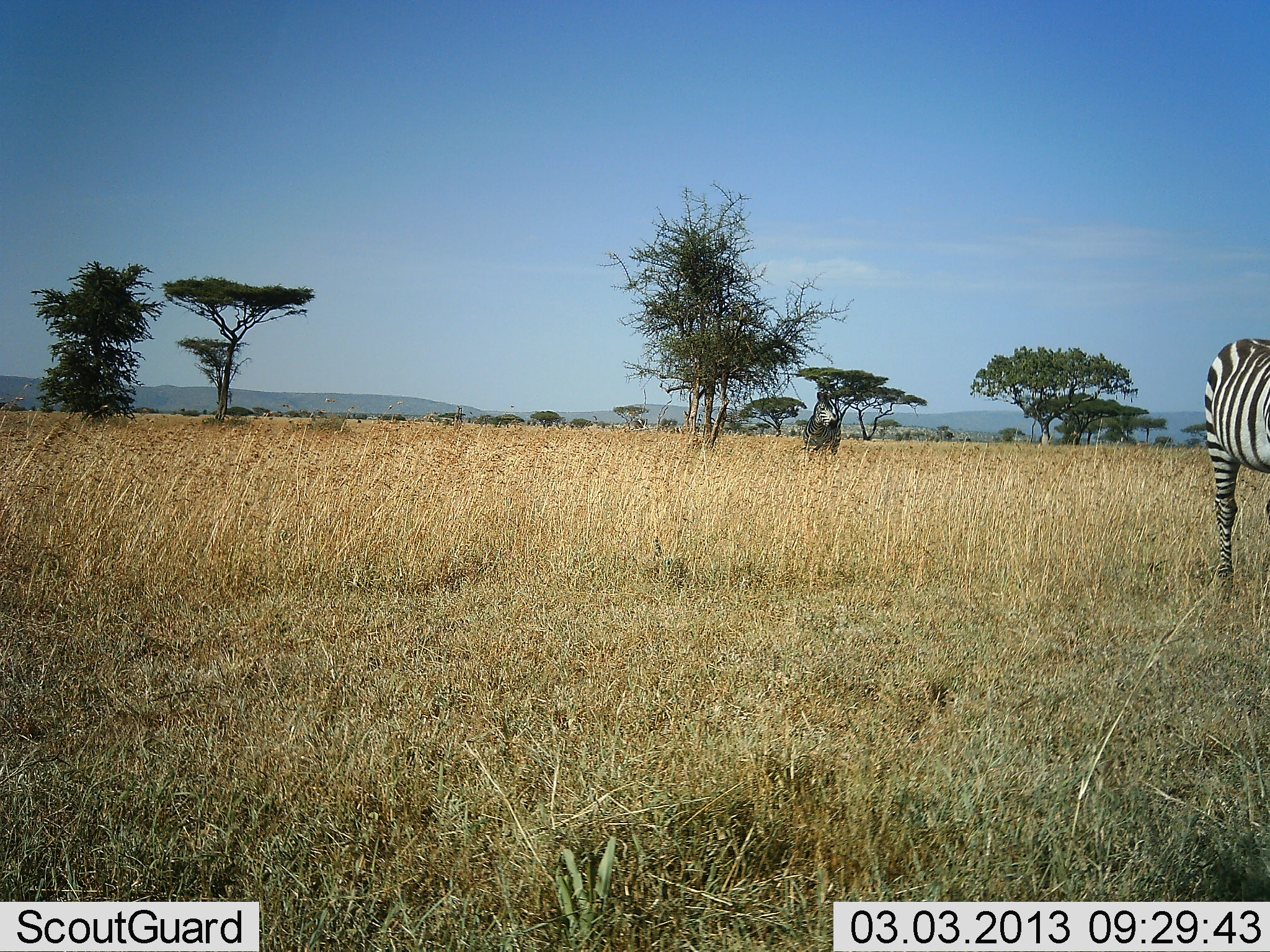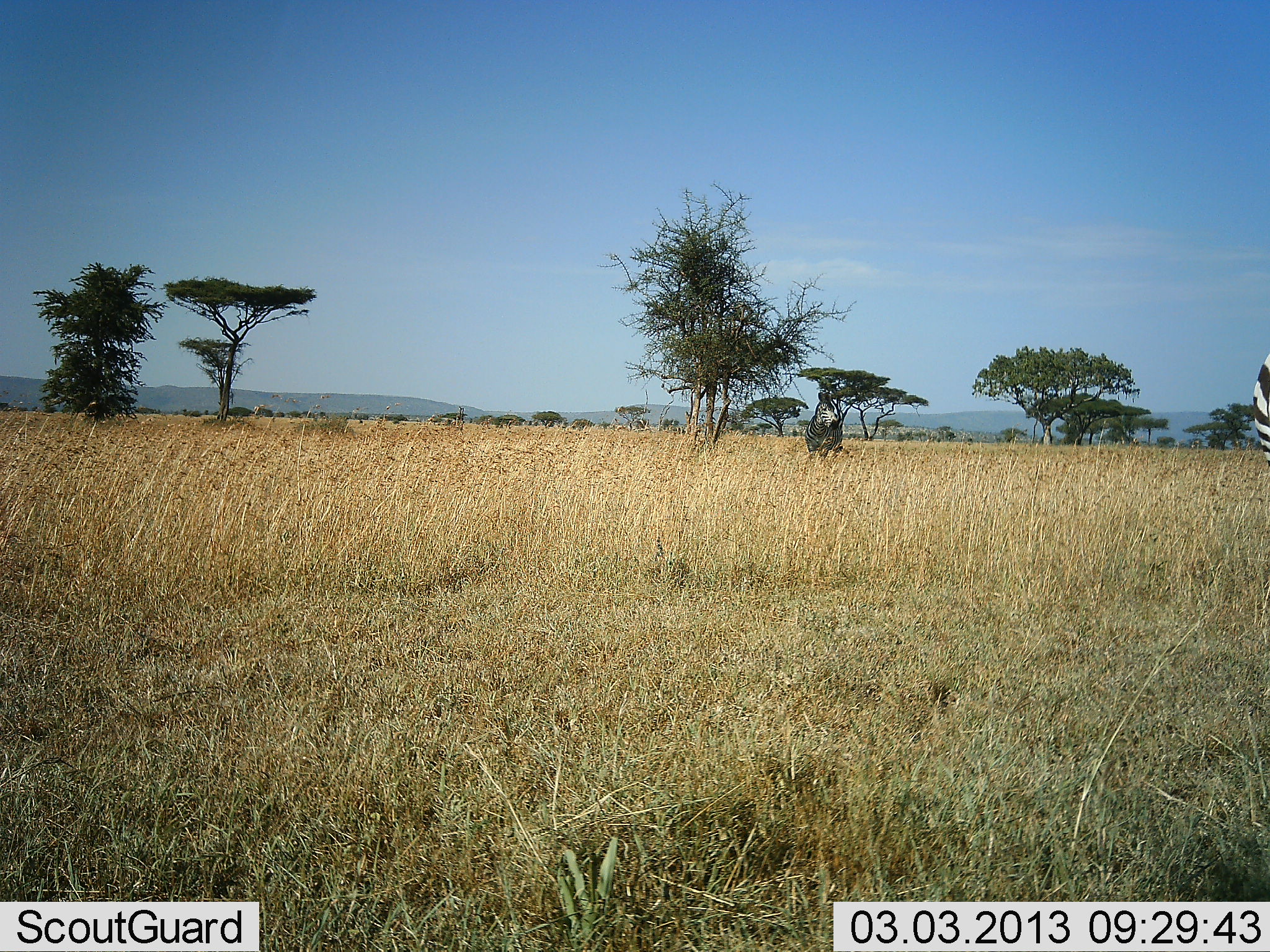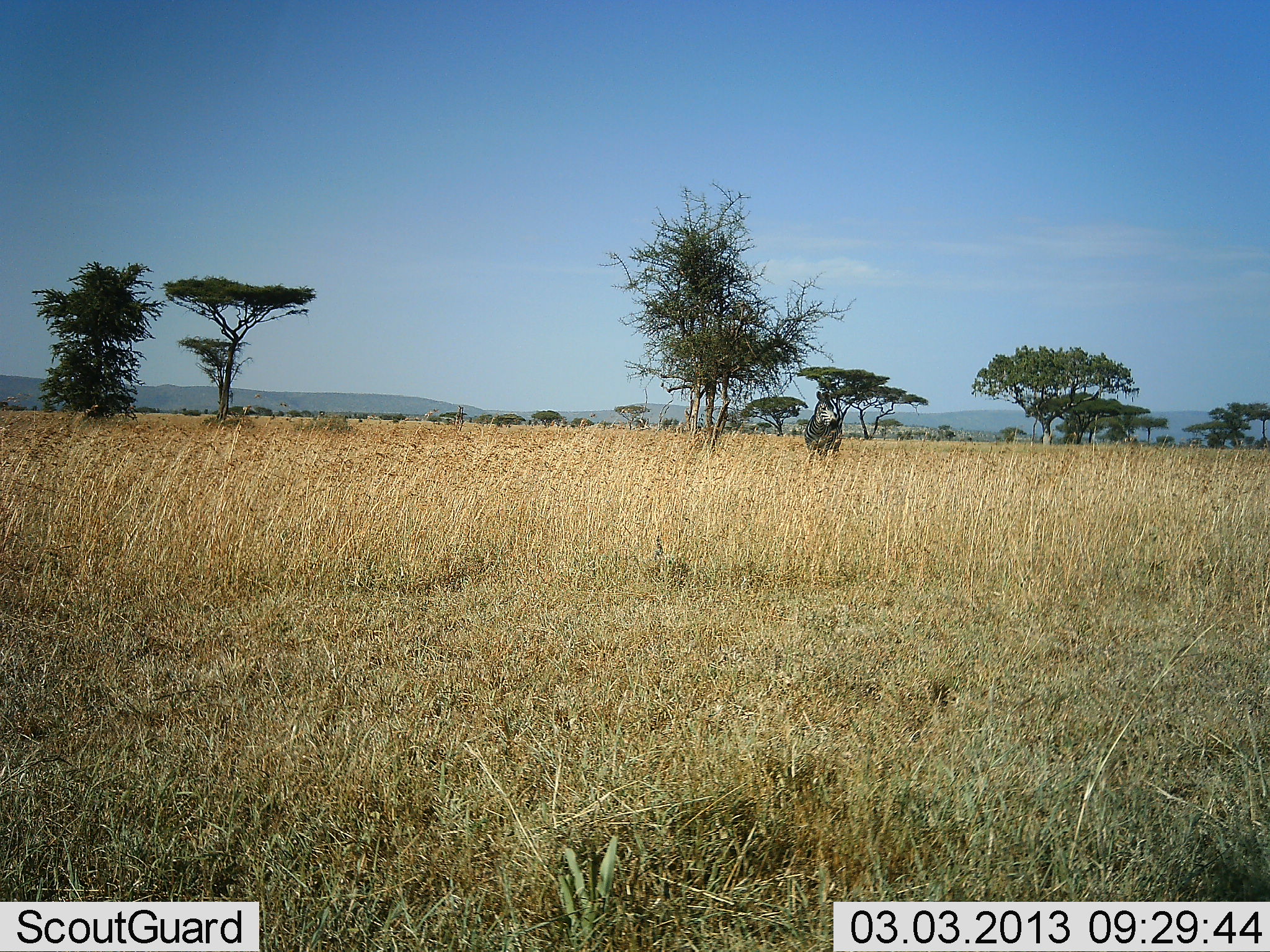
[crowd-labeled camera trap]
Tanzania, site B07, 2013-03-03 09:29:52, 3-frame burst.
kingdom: Animalia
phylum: Chordata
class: Mammalia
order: Perissodactyla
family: Equidae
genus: Equus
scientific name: Equus quagga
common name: plains zebra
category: zebra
Zebra (plains zebra) (Equus quagga), count 1. Behavior (volunteer vote fractions): standing 94%, resting 0%, moving 6%, interacting 0%. Young present (vote fraction): 0%. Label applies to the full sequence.